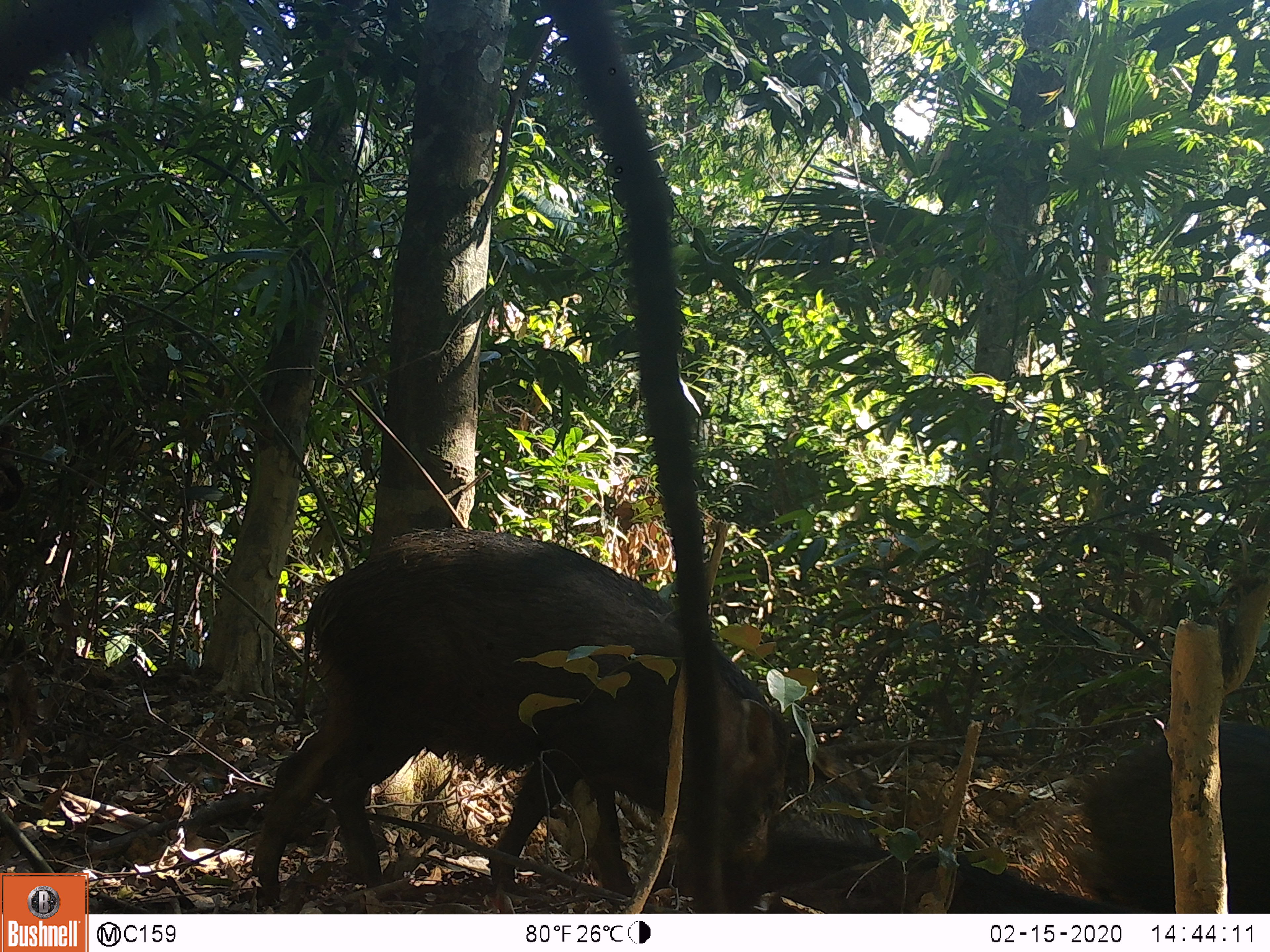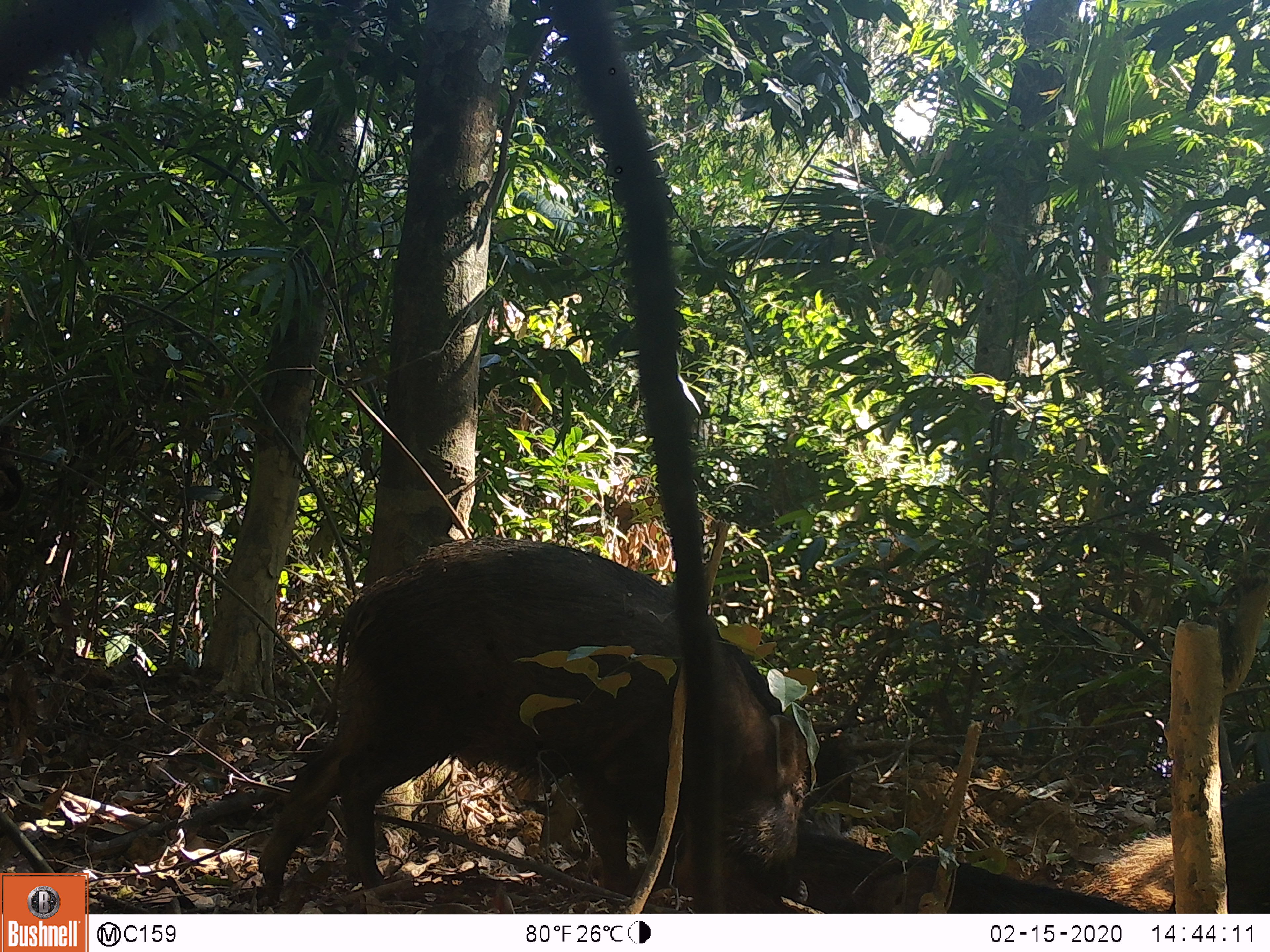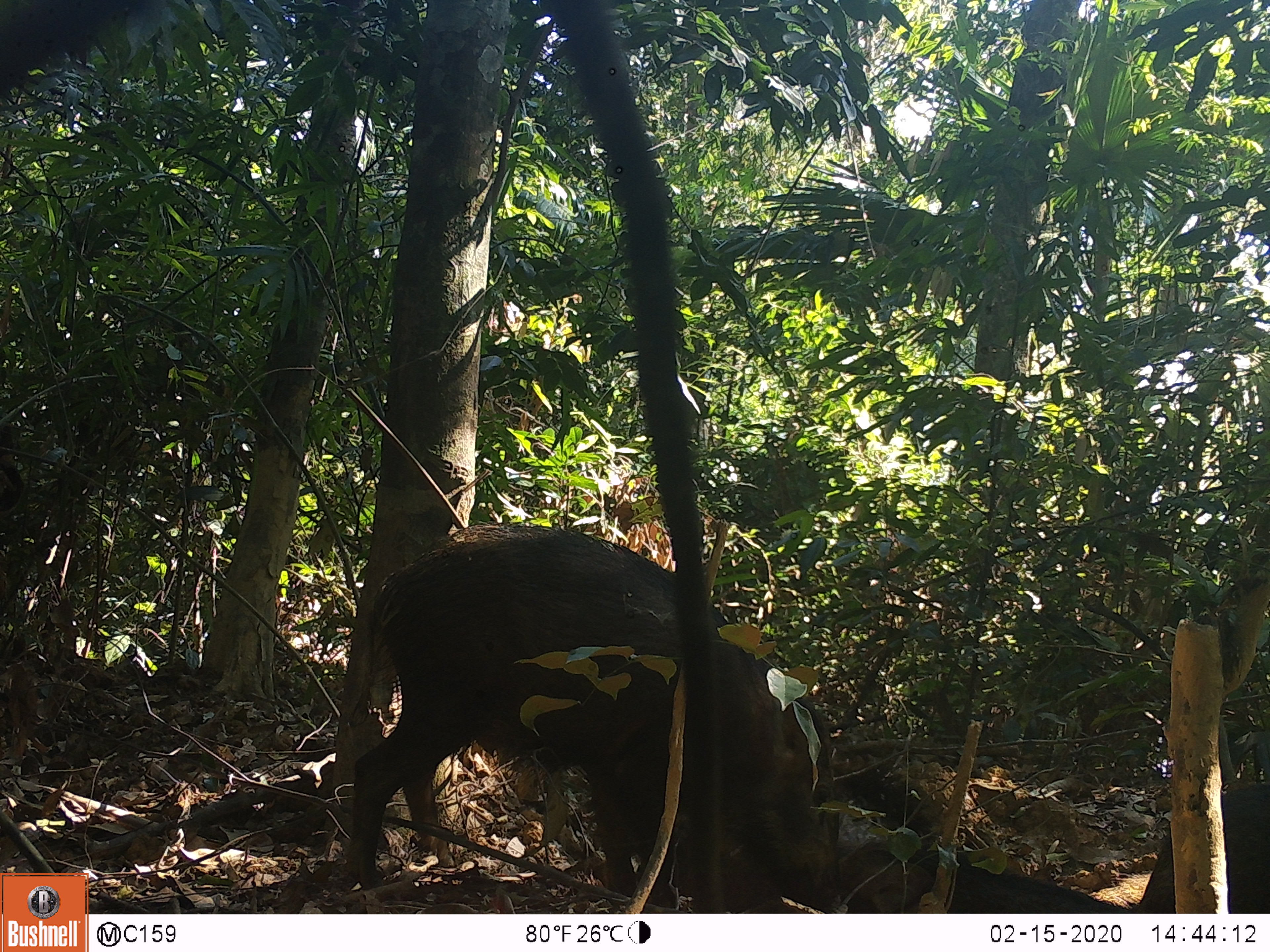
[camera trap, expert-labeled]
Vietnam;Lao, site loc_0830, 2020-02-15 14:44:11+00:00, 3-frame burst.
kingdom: Animalia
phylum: Chordata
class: Mammalia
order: Artiodactyla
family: Suidae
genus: Sus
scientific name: Sus scrofa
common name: eurasian wild pig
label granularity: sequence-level